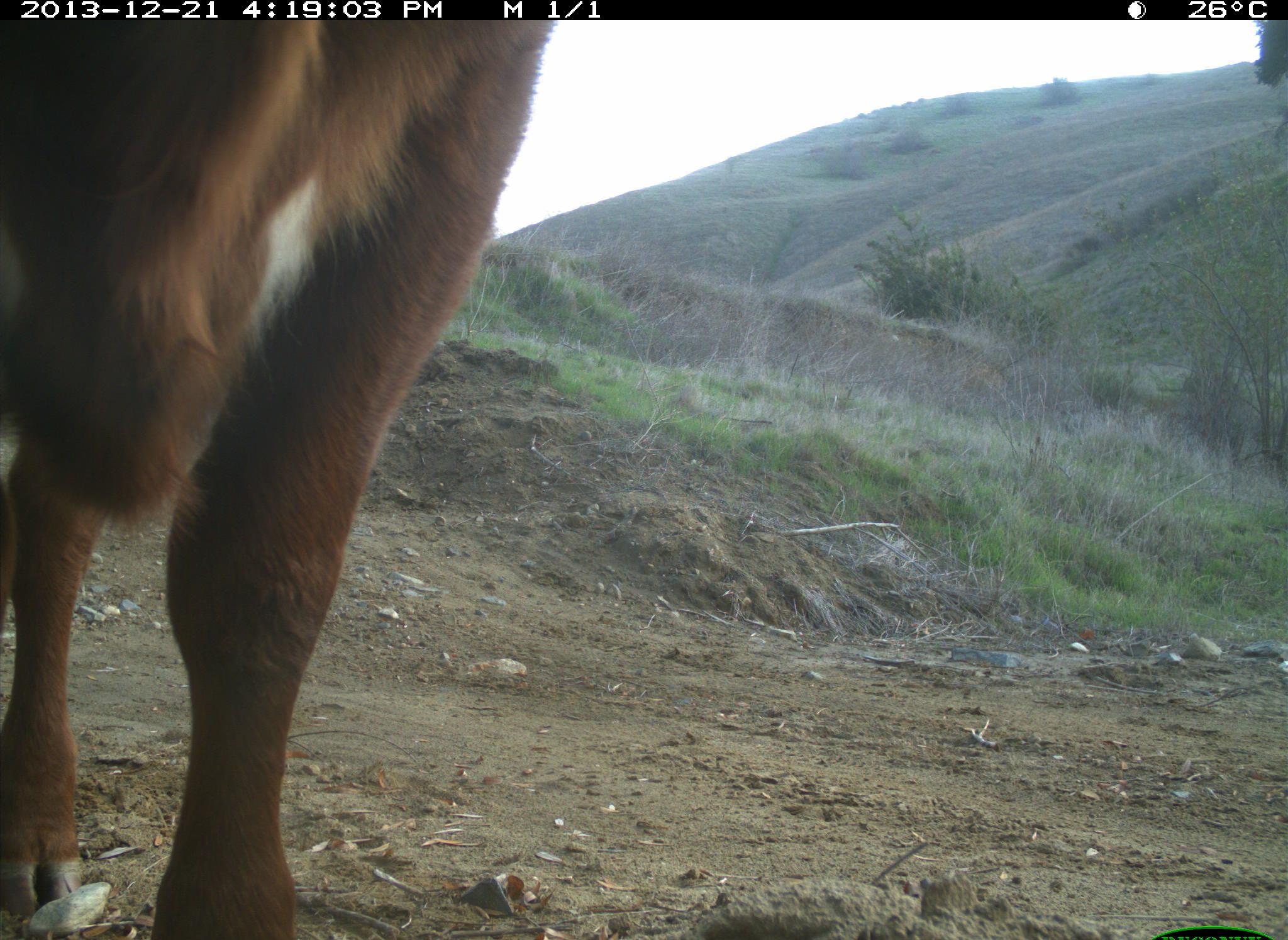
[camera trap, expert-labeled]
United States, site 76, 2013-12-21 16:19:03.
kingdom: Animalia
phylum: Chordata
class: Mammalia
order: Artiodactyla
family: Bovidae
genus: Bos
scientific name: Bos taurus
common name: cow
Cow (Bos taurus).